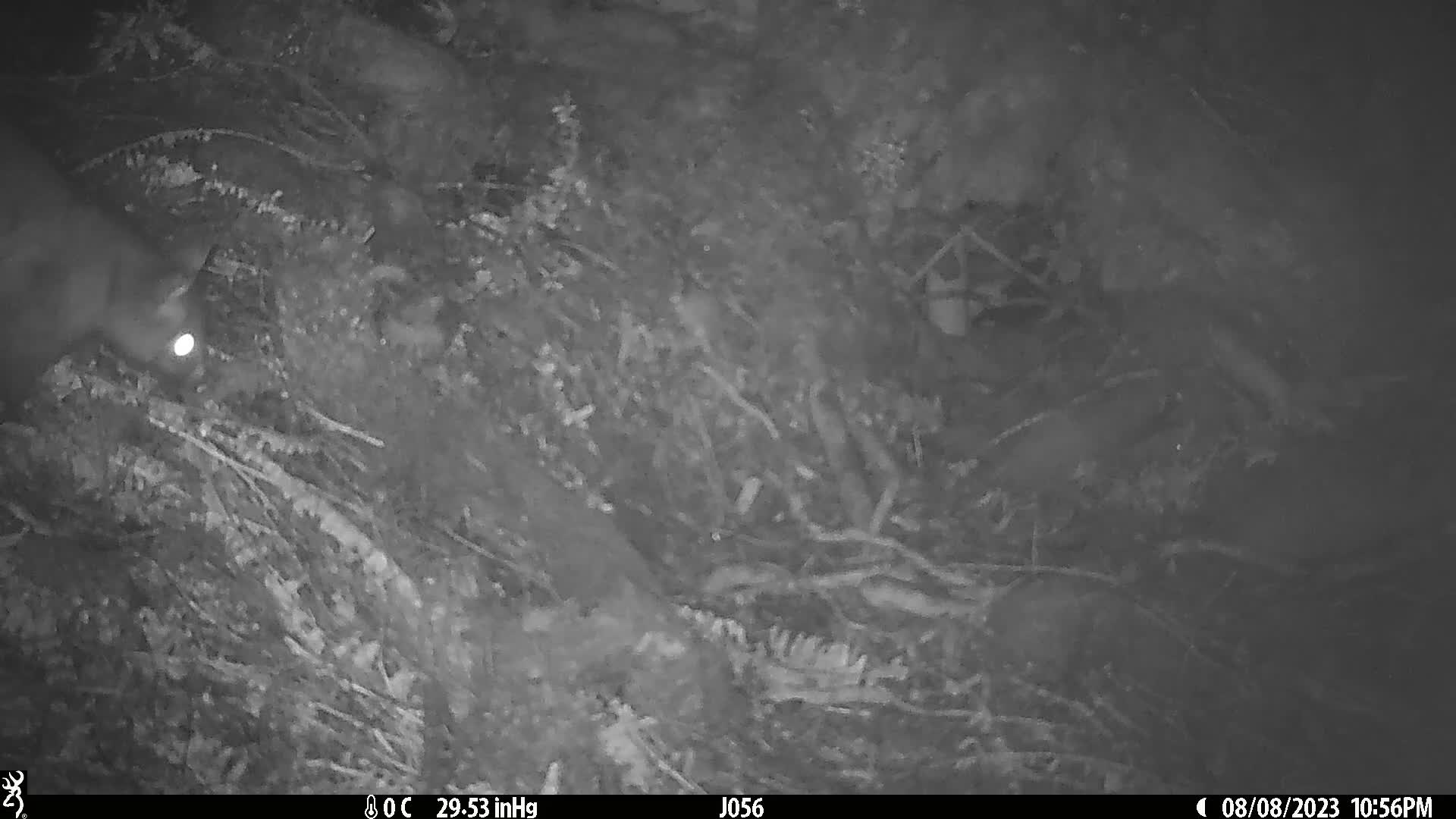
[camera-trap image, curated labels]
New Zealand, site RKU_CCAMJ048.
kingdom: Animalia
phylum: Chordata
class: Mammalia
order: Diprotodontia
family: Phalangeridae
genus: Trichosurus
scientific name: Trichosurus vulpecula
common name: common brushtail possum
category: possum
Possum (common brushtail possum) (Trichosurus vulpecula).